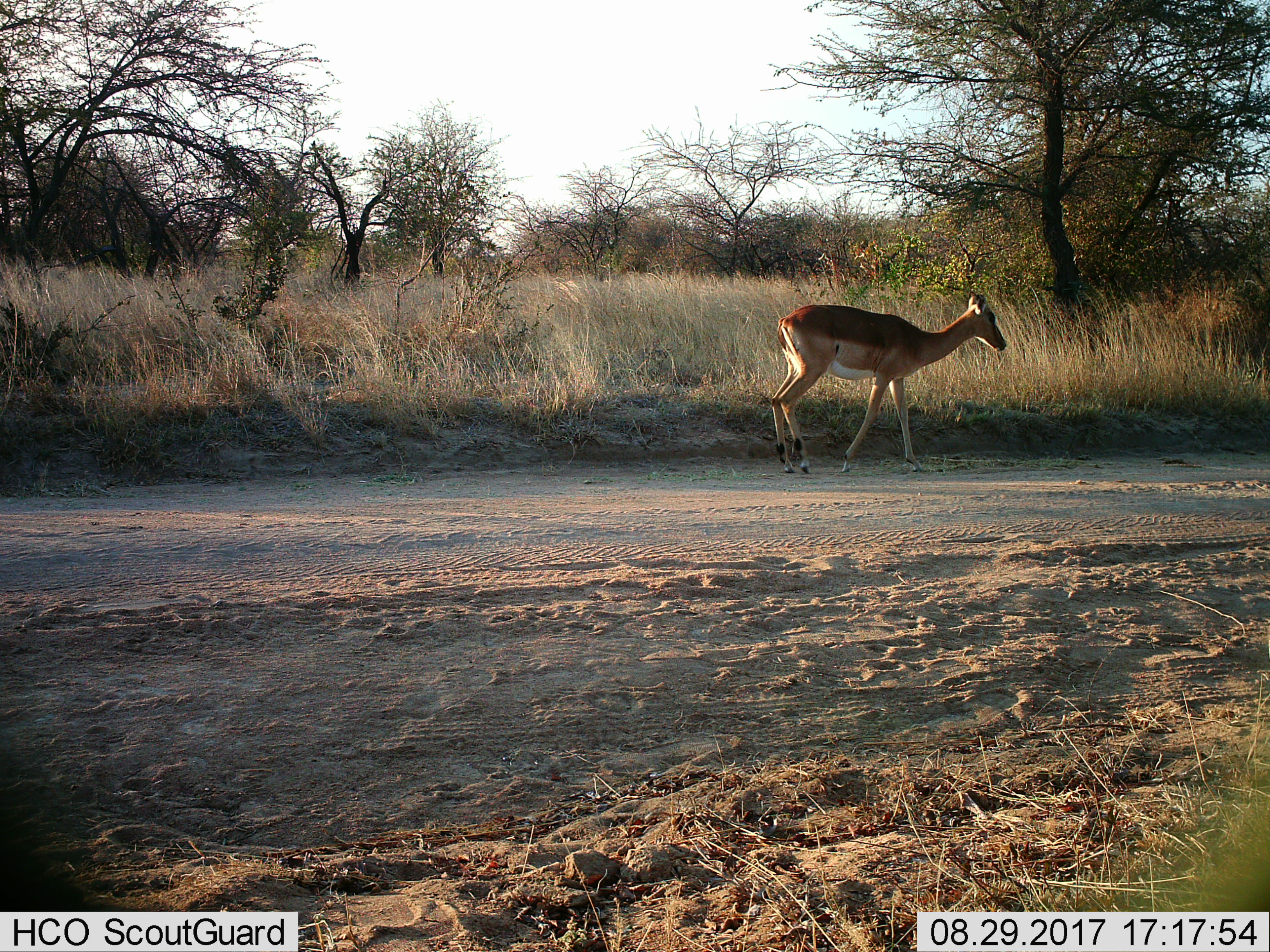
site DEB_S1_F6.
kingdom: Animalia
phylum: Chordata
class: Mammalia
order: Artiodactyla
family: Bovidae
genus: Aepyceros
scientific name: Aepyceros melampus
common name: impala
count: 1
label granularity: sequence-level